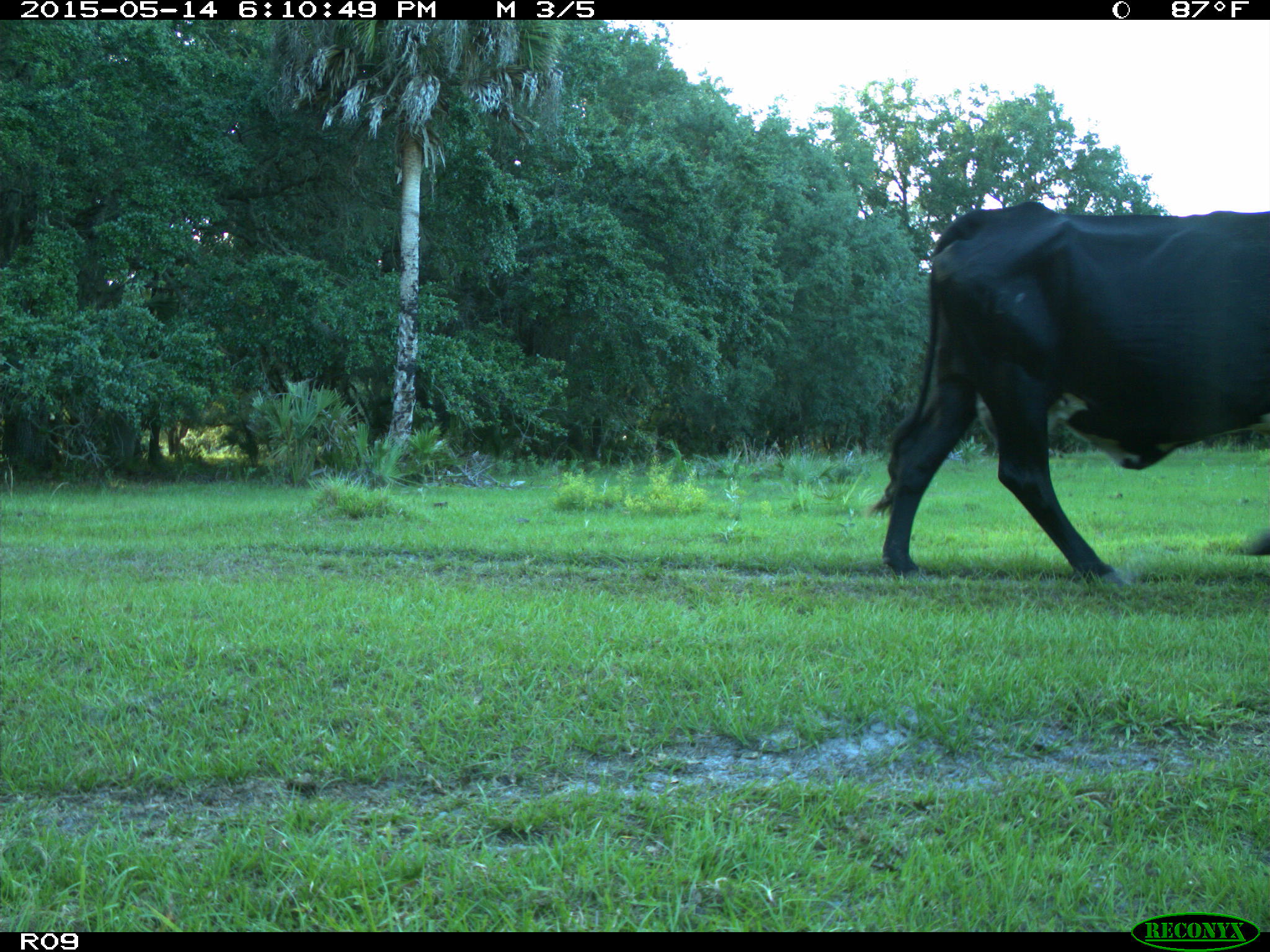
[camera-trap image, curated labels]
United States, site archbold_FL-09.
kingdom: Animalia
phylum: Chordata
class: Mammalia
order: Artiodactyla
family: Bovidae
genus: Bos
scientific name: Bos taurus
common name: domestic cow